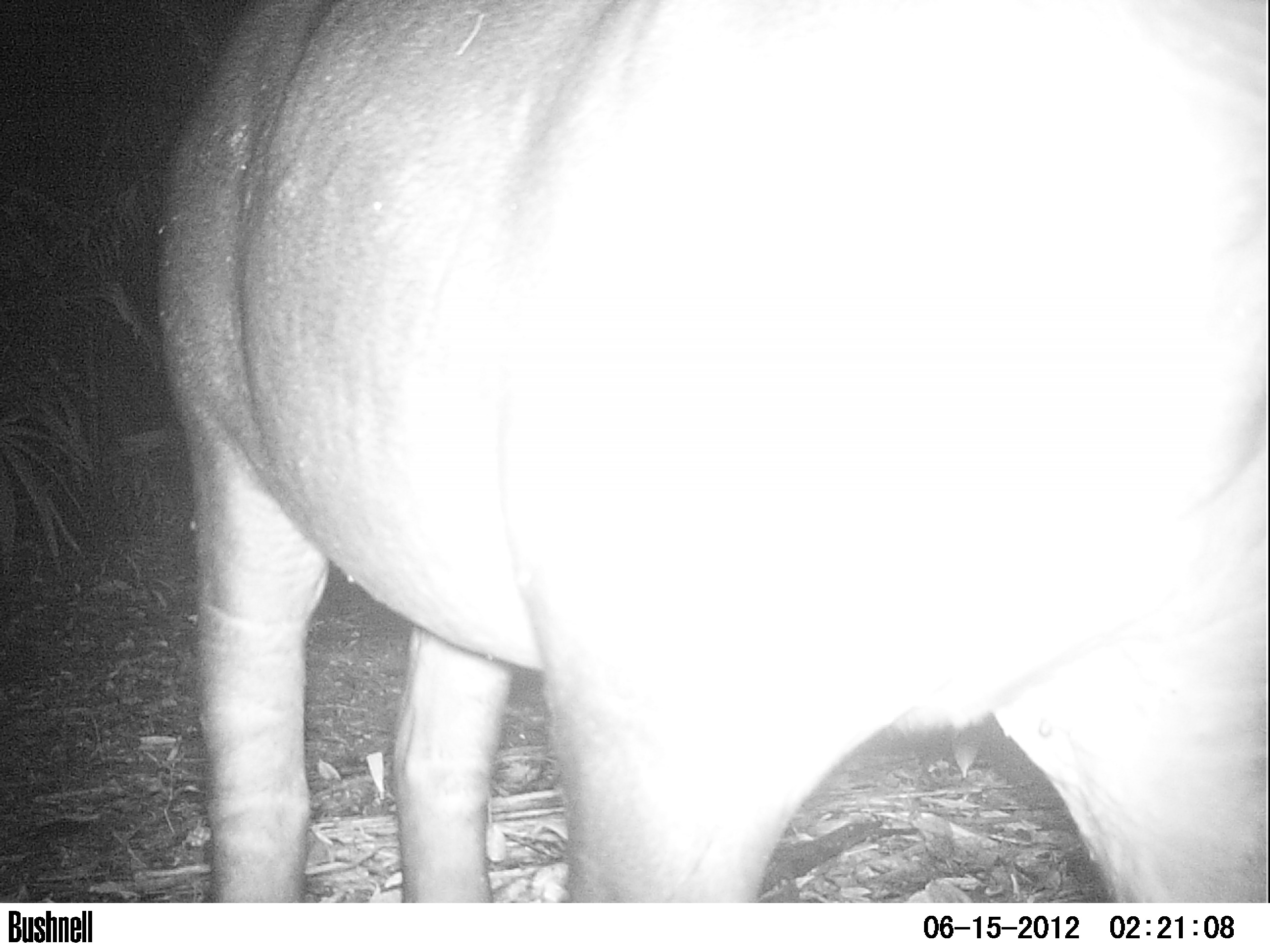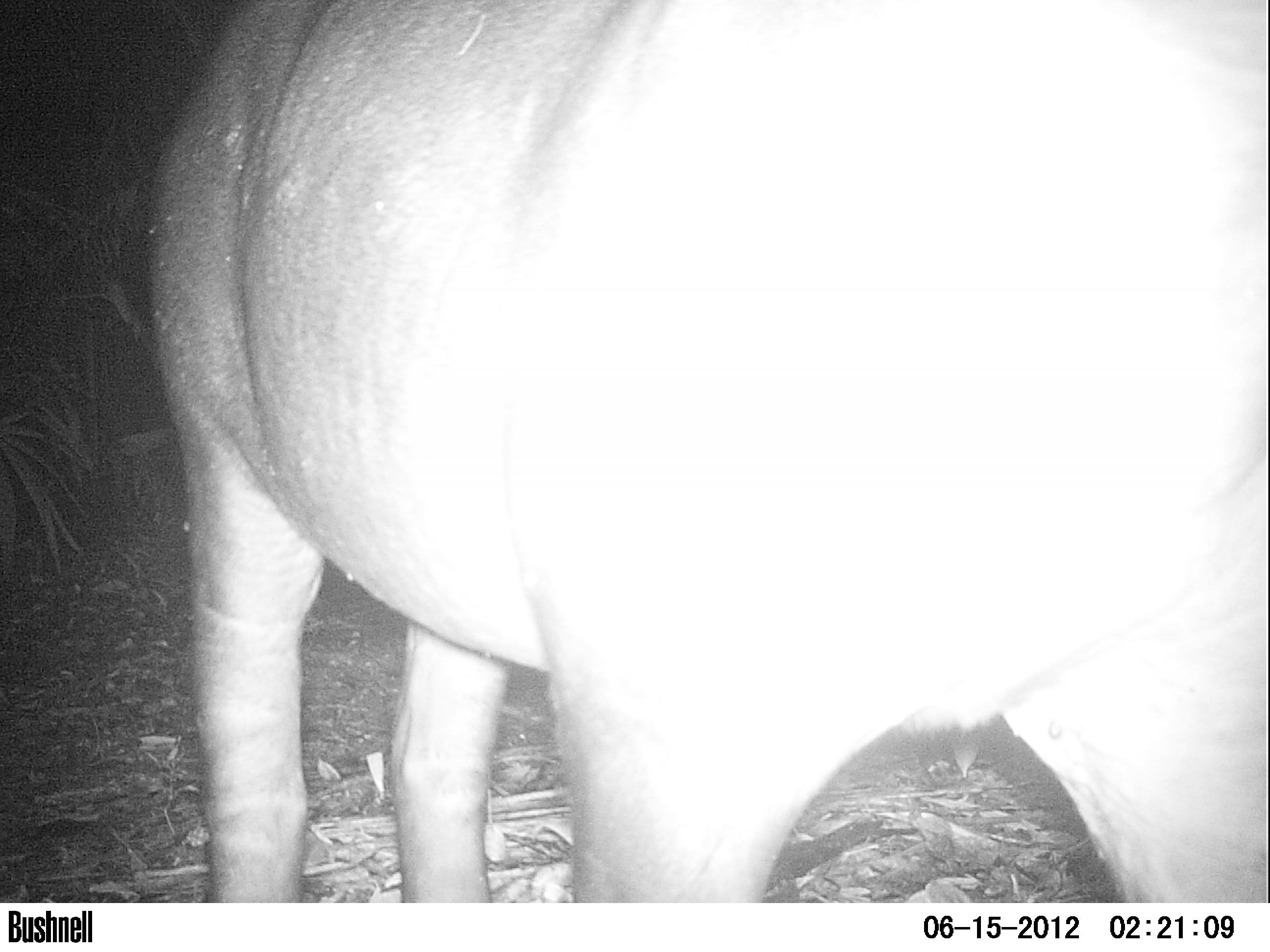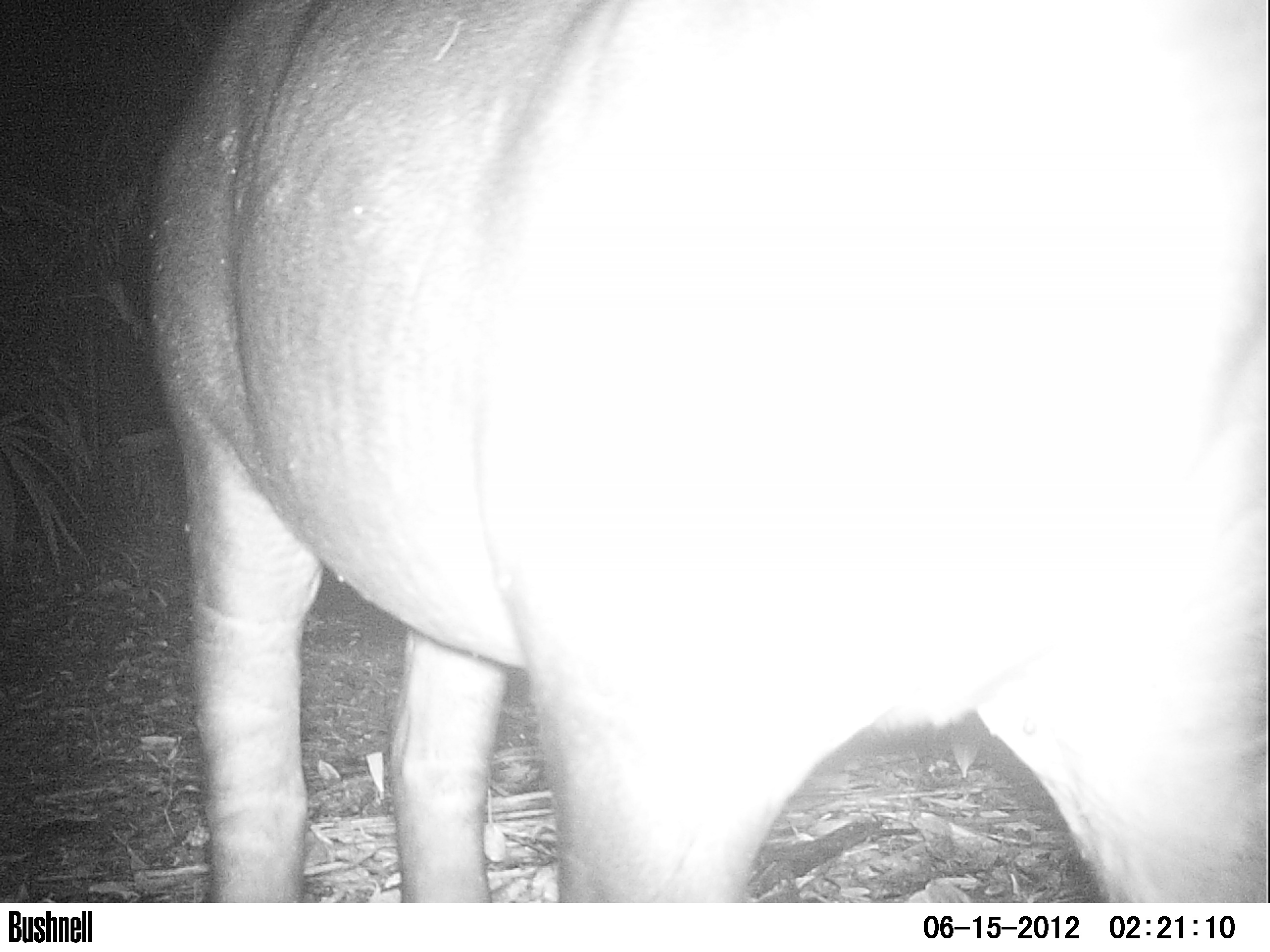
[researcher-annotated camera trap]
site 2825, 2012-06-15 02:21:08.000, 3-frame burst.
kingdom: Animalia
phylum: Chordata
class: Mammalia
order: Perissodactyla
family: Tapiridae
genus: Tapirus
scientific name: Tapirus bairdii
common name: baird's tapir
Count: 1.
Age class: adult.